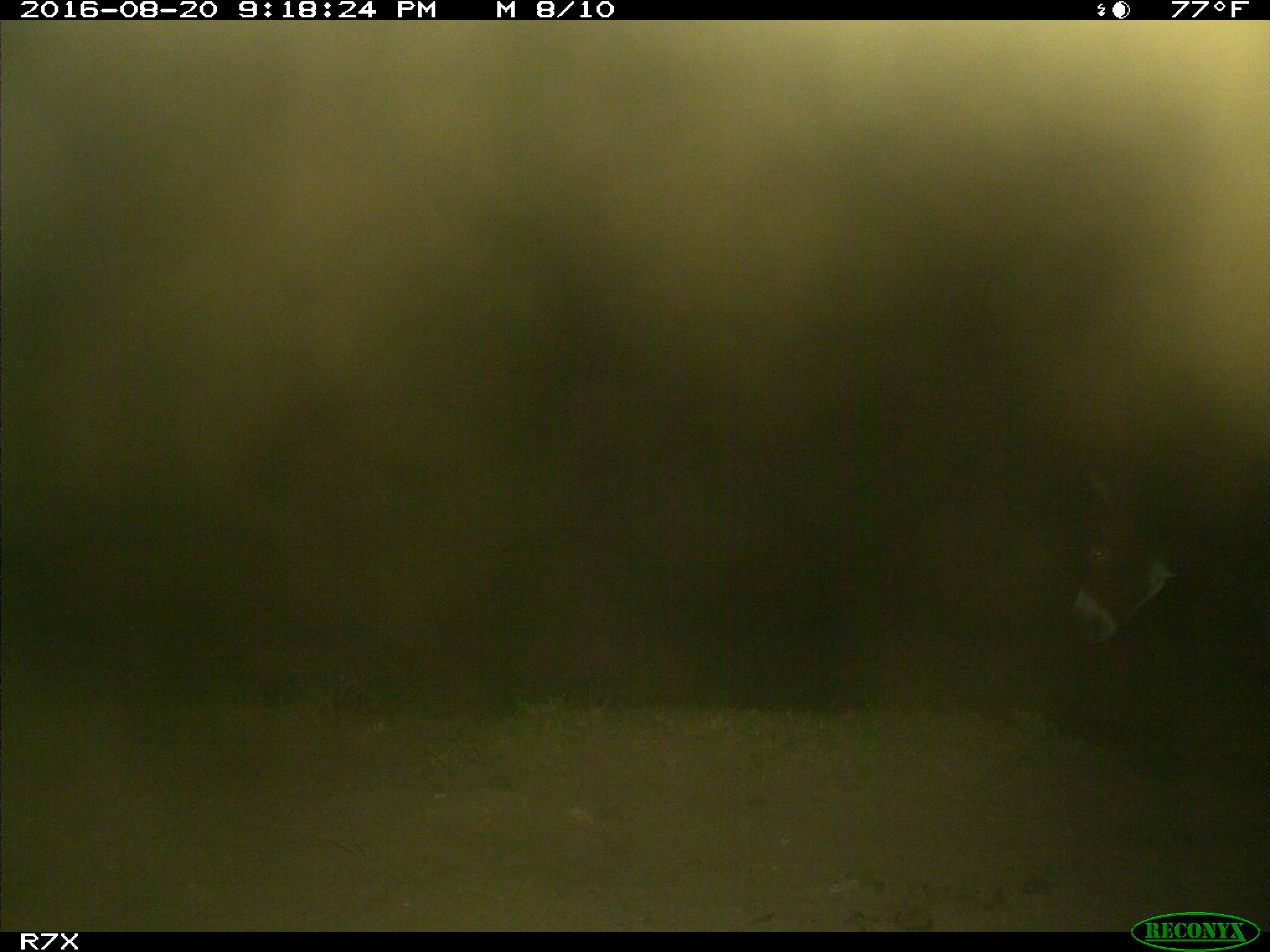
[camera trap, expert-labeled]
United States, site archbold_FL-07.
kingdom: Animalia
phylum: Chordata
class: Mammalia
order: Perissodactyla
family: Equidae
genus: Equus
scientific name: Equus africanus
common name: african wild ass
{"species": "Equus africanus (african wild ass)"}